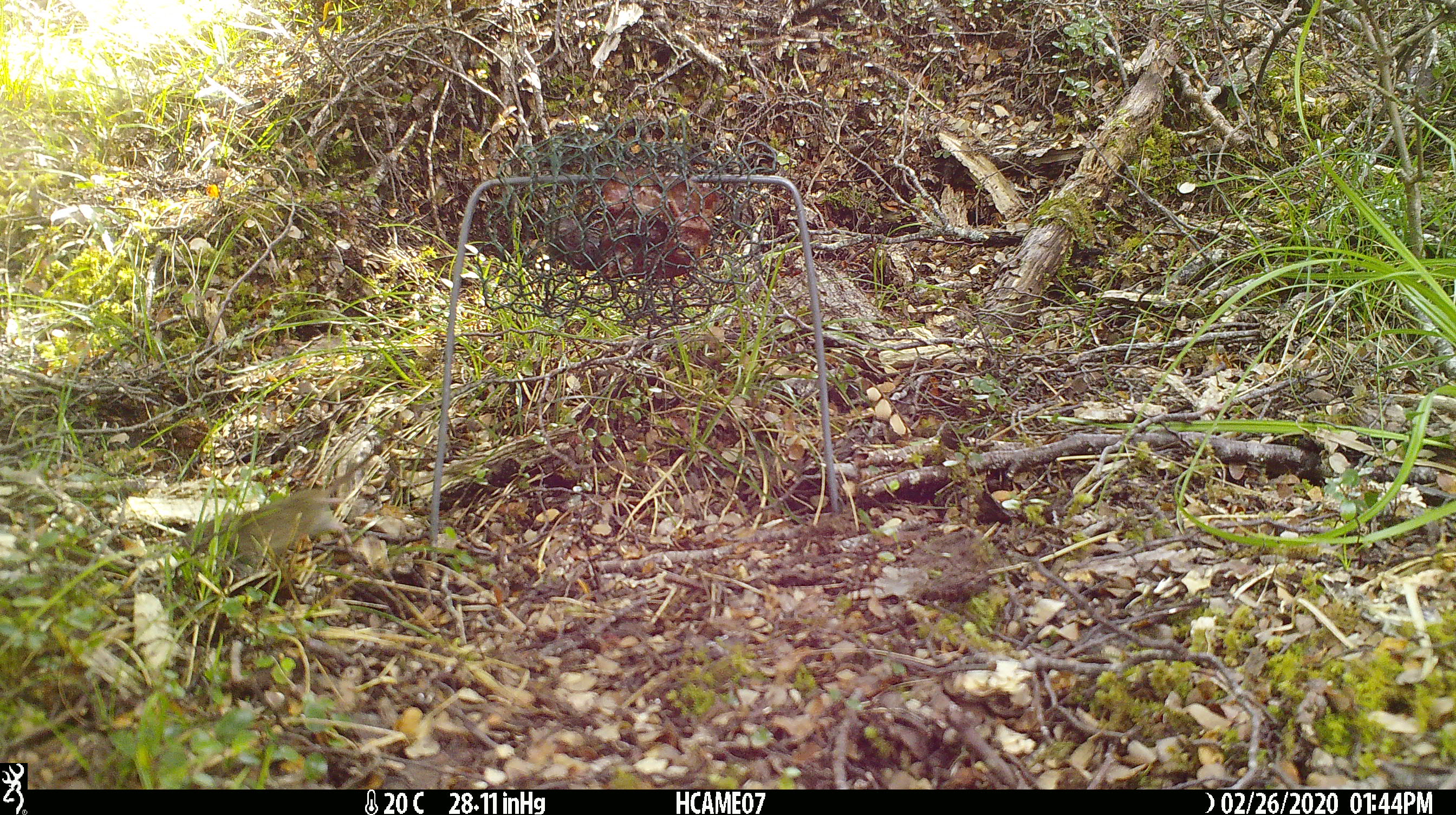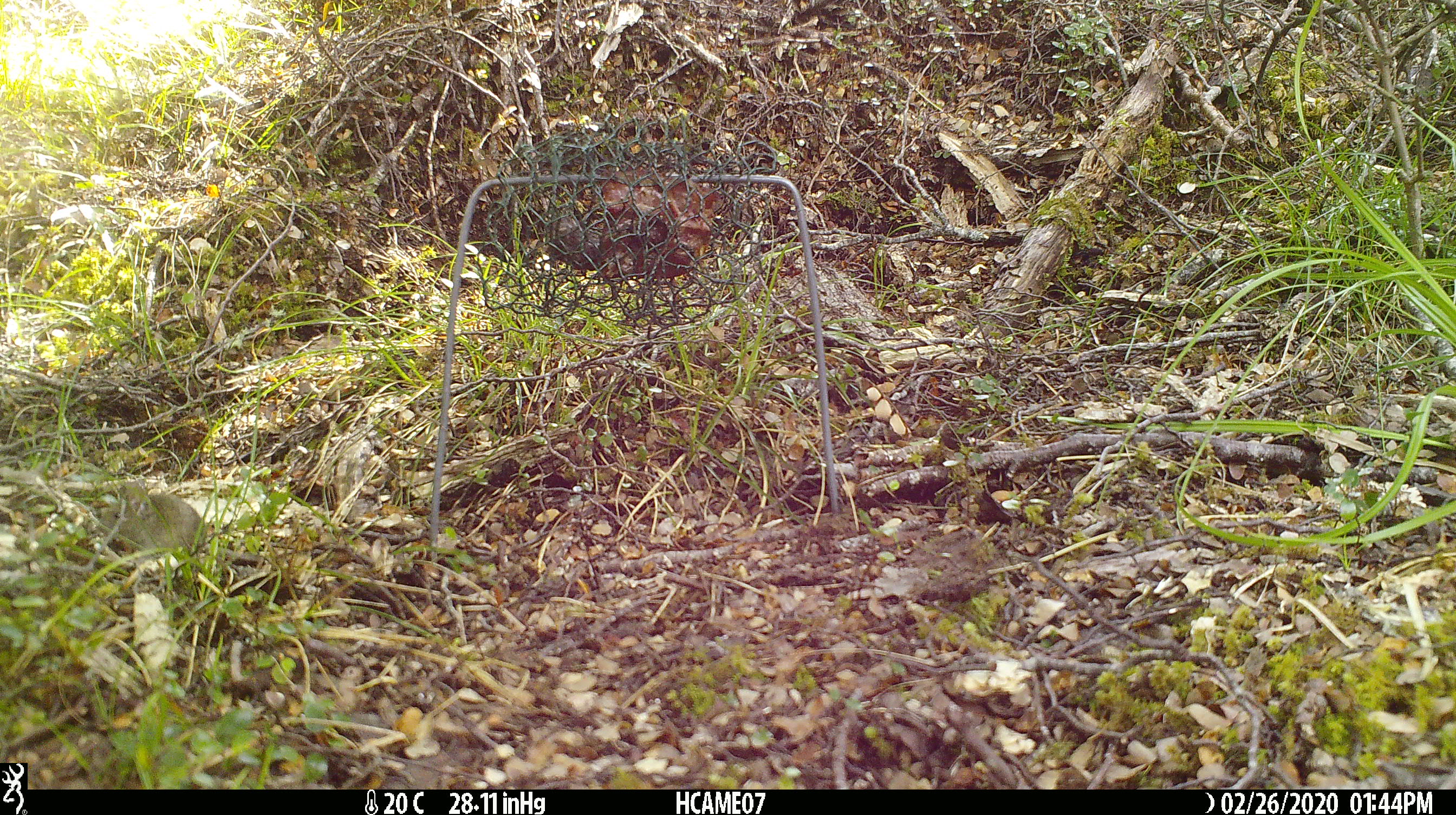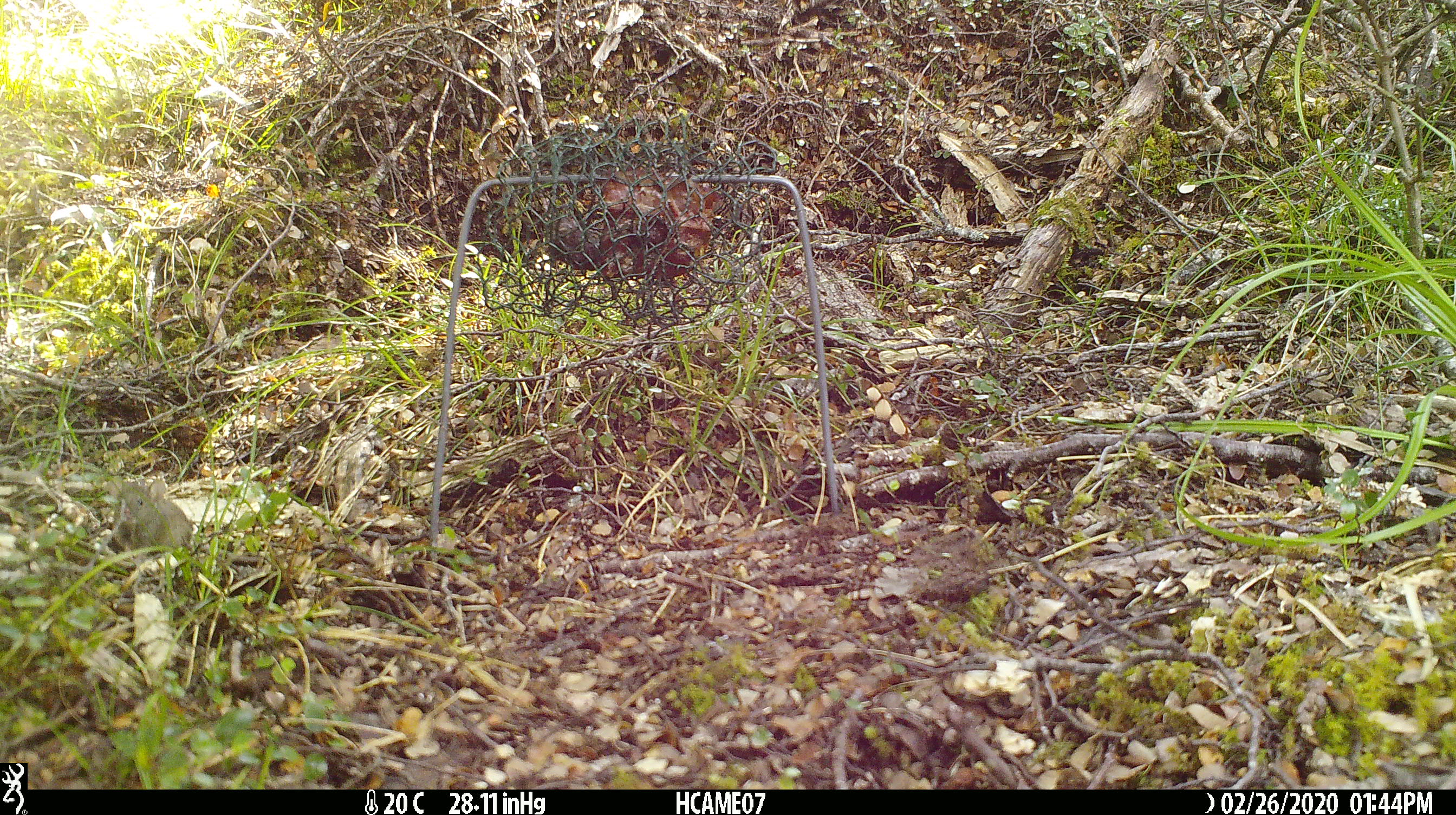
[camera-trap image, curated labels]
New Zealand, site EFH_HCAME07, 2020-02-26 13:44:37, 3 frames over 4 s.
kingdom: Animalia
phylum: Chordata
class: Mammalia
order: Rodentia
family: Muridae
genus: Mus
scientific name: Mus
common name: mouse